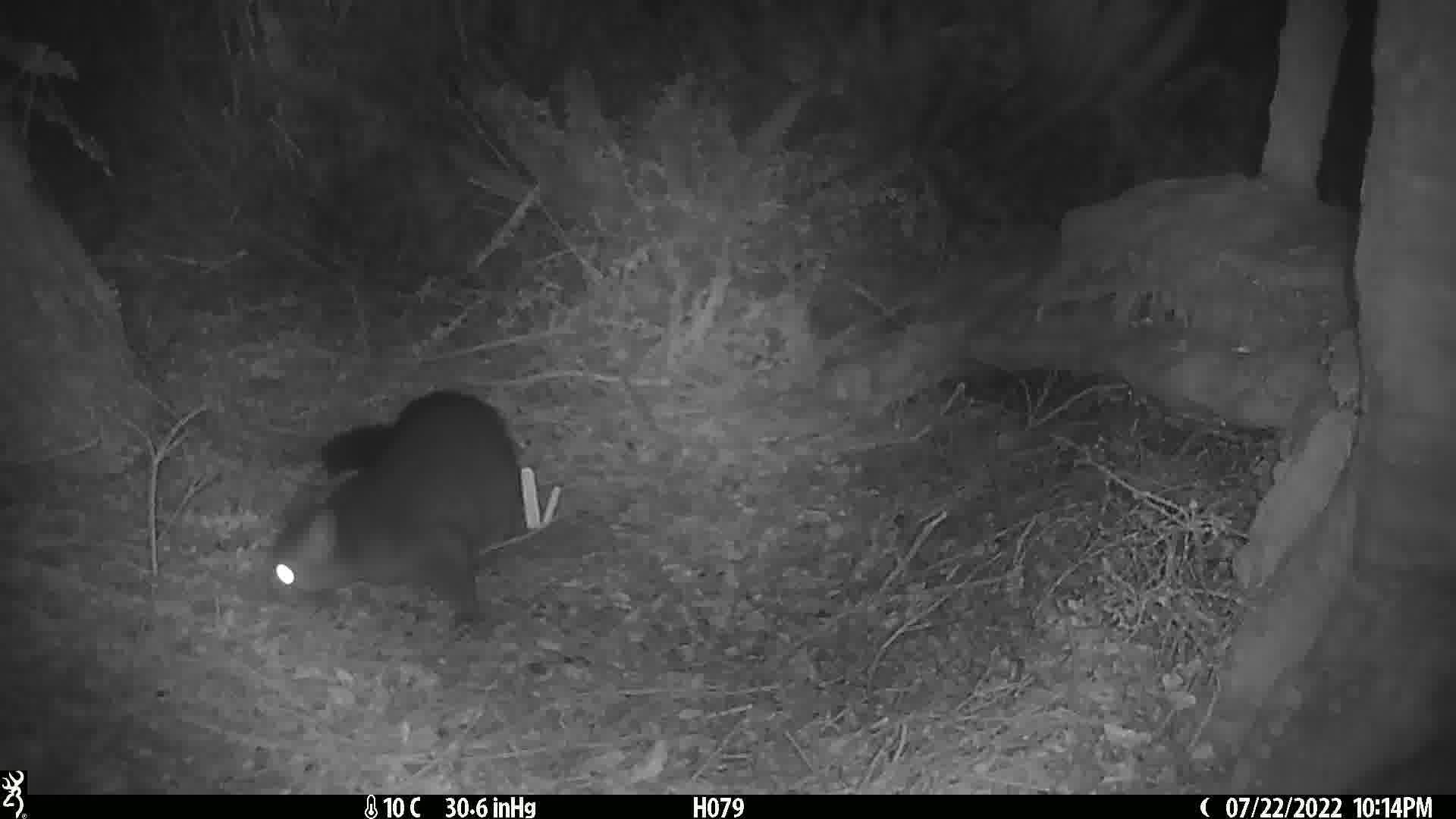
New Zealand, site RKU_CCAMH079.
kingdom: Animalia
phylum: Chordata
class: Mammalia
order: Diprotodontia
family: Phalangeridae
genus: Trichosurus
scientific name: Trichosurus vulpecula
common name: common brushtail possum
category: possum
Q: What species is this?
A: Possum (common brushtail possum) (Trichosurus vulpecula).